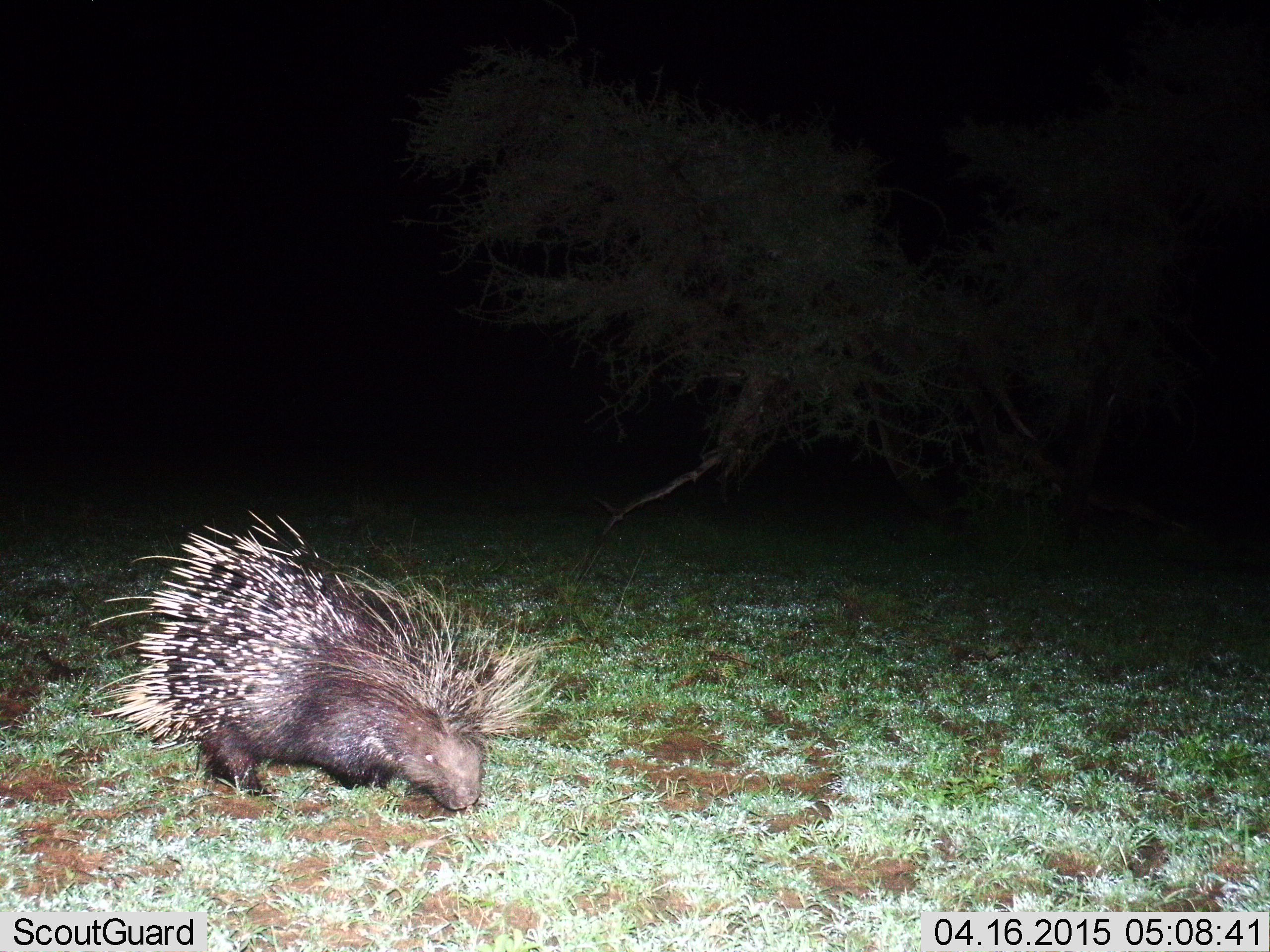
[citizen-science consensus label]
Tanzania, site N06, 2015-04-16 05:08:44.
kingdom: Animalia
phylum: Chordata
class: Mammalia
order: Rodentia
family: Hystricidae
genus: Hystrix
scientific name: Hystrix cristata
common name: crested porcupine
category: porcupine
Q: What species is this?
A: Porcupine (crested porcupine) (Hystrix cristata).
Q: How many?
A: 1.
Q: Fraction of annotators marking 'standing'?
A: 20%.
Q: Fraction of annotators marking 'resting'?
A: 0%.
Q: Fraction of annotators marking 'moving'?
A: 40%.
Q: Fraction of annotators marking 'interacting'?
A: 0%.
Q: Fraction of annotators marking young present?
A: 0%.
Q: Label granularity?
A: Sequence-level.